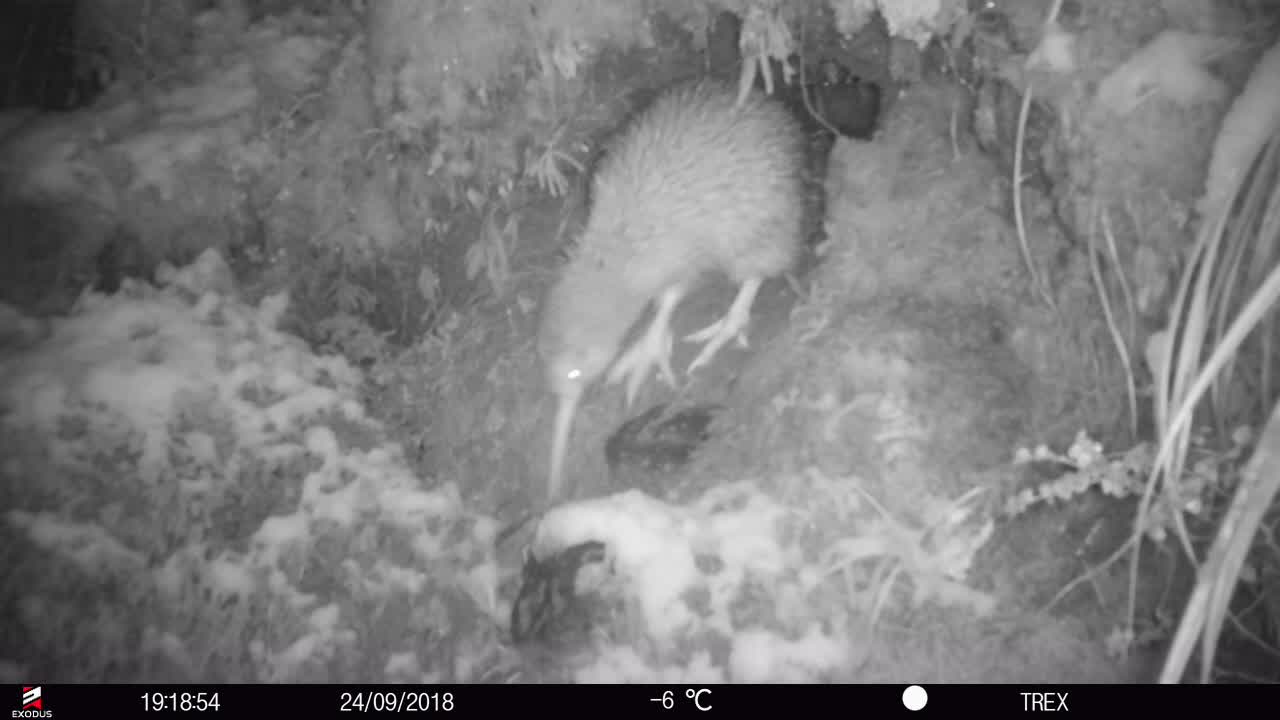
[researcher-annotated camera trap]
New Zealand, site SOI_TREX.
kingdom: Animalia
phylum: Chordata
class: Aves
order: Apterygiformes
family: Apterygidae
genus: Apteryx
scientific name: Apteryx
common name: kiwi